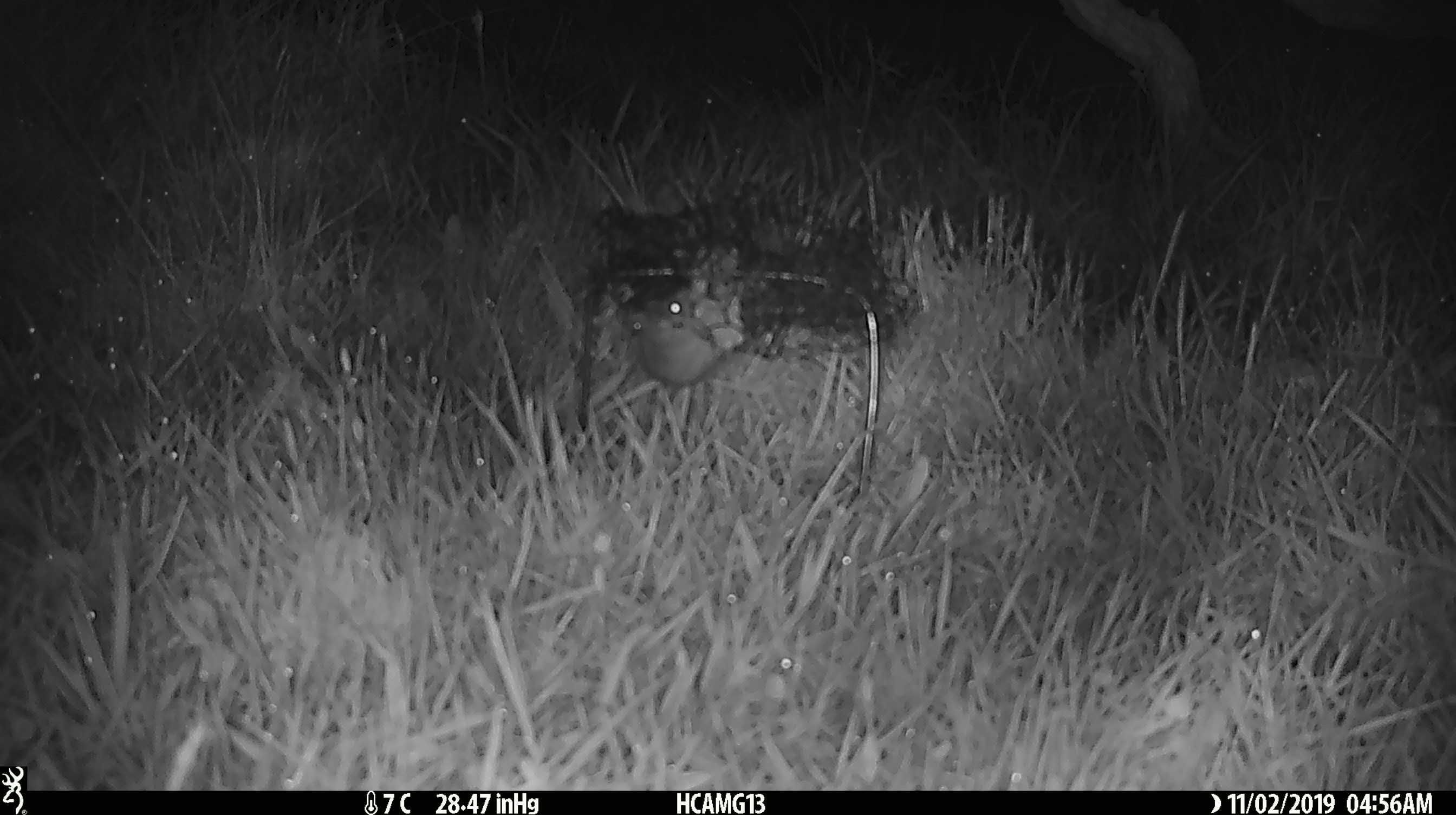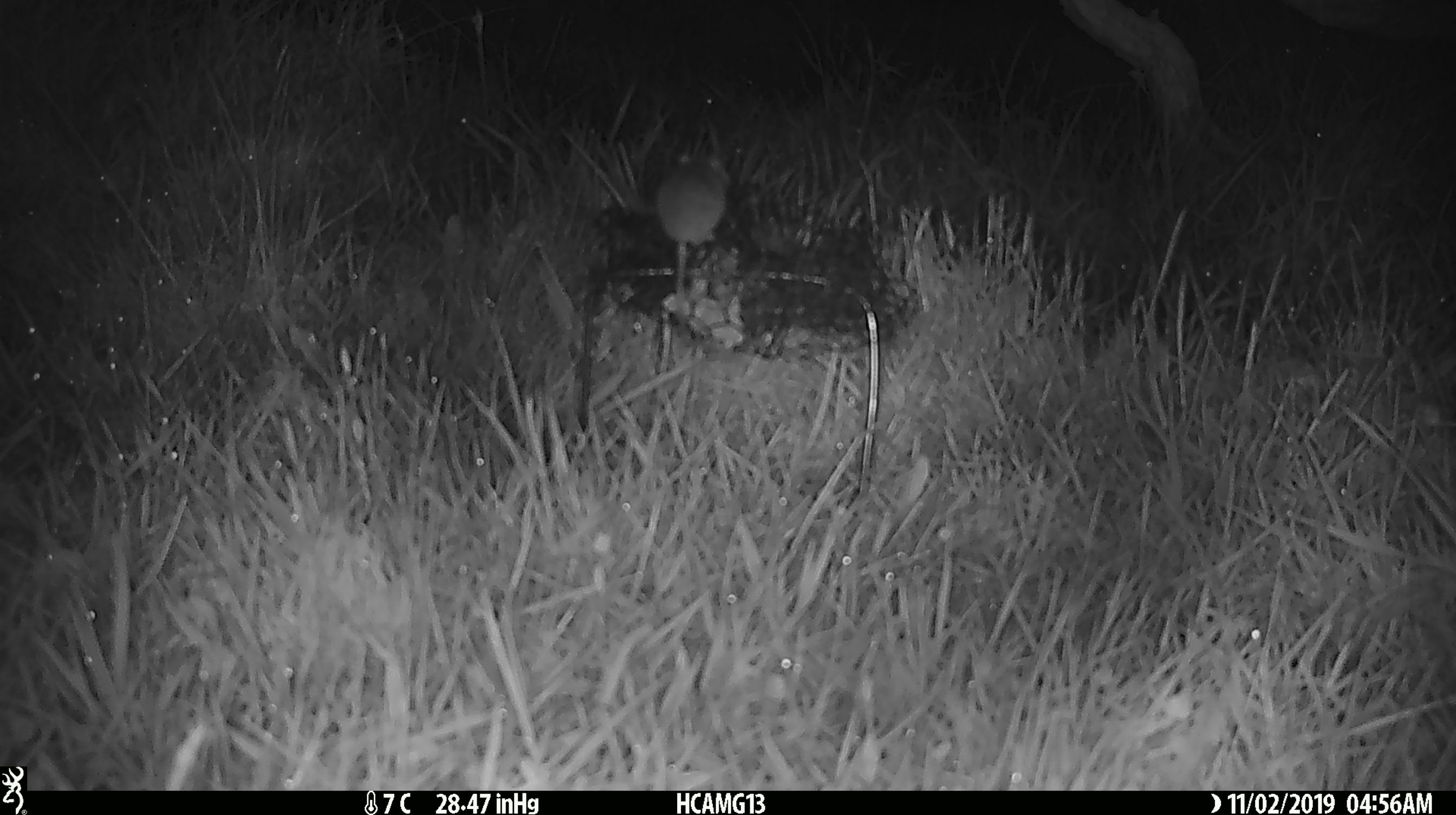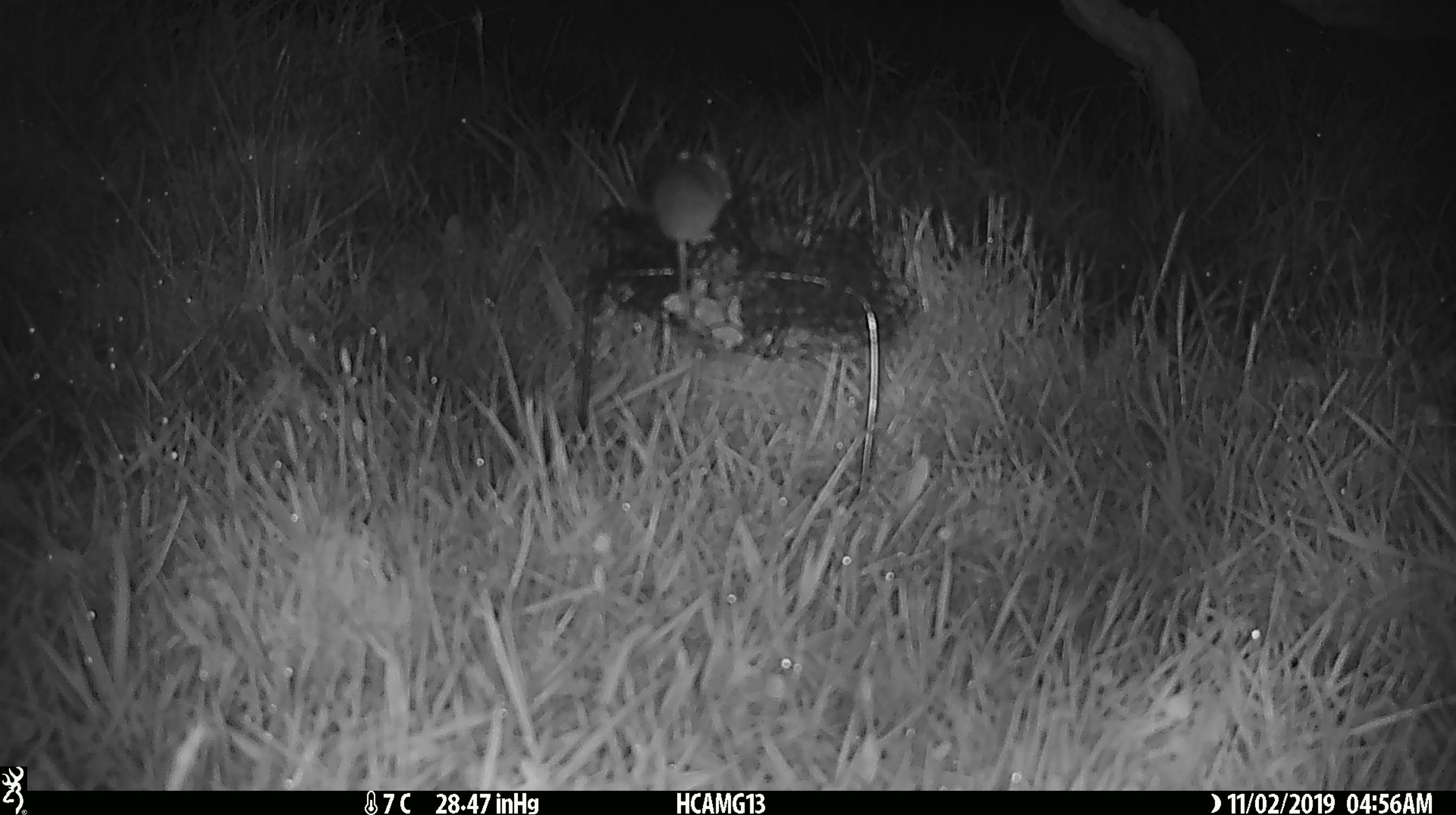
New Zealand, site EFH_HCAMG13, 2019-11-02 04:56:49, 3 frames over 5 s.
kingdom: Animalia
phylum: Chordata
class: Mammalia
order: Rodentia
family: Muridae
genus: Mus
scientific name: Mus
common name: mouse